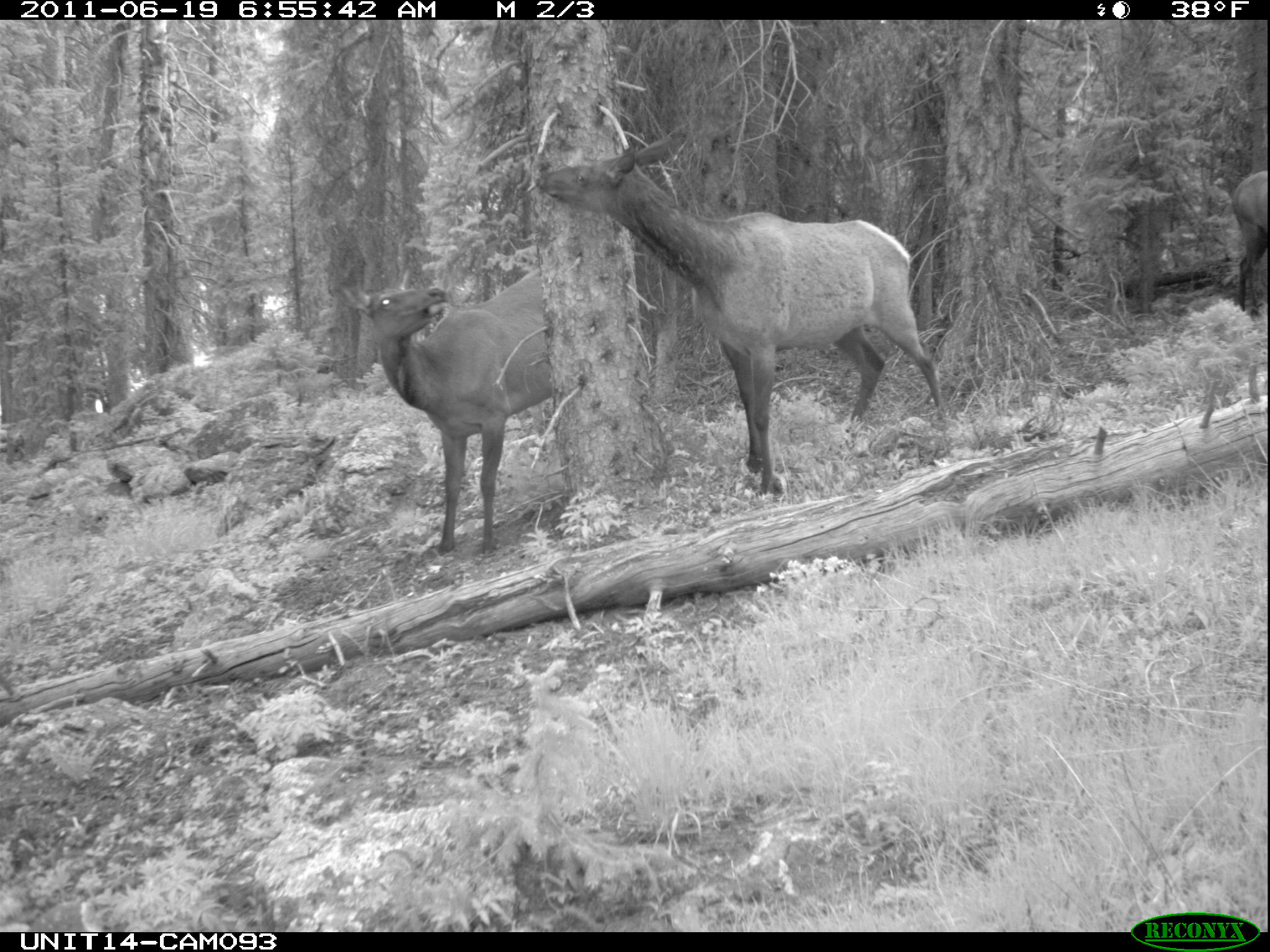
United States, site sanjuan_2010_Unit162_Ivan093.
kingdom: Animalia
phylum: Chordata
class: Mammalia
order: Artiodactyla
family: Cervidae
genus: Cervus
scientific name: Cervus elaphus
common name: red deer